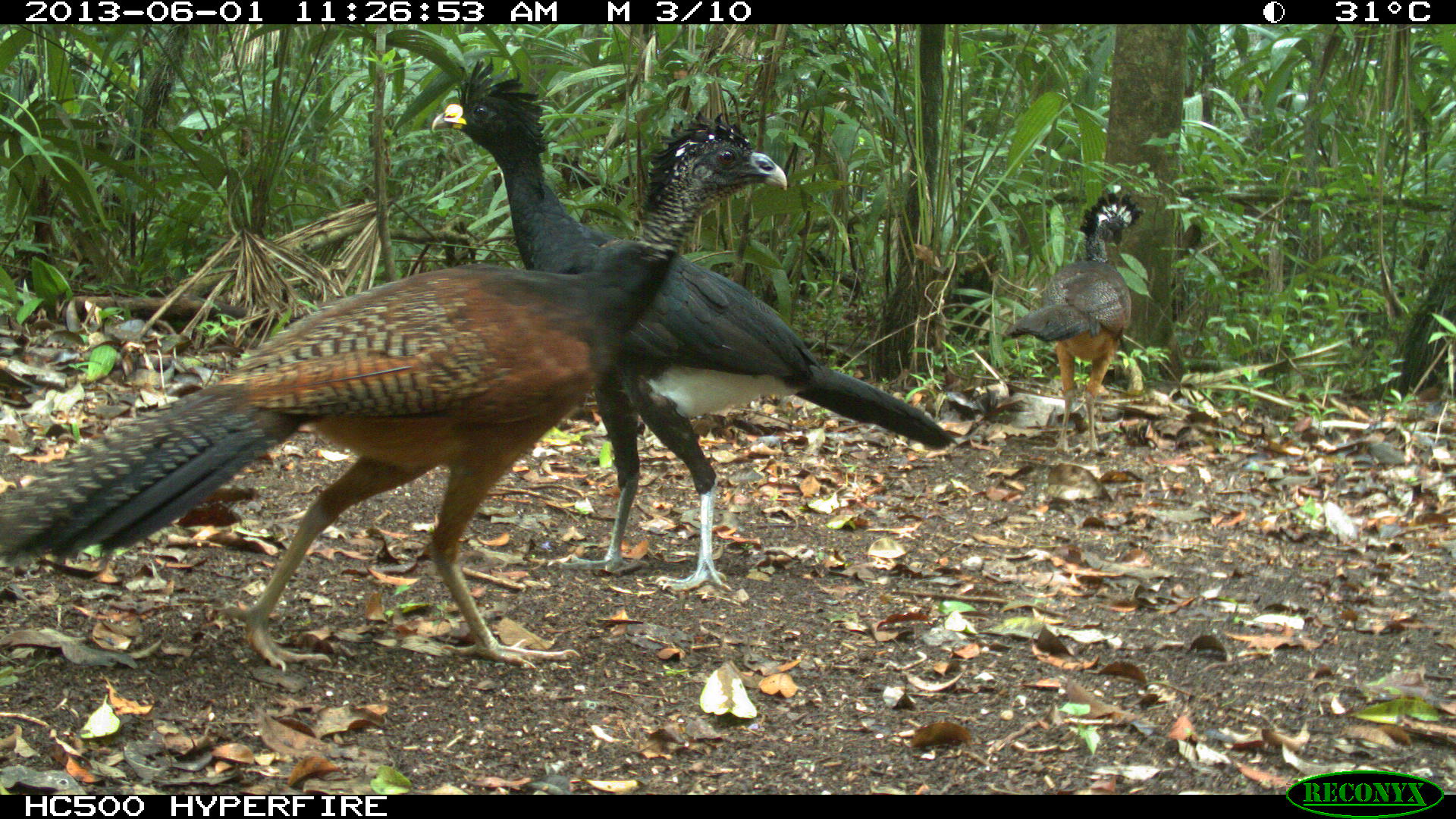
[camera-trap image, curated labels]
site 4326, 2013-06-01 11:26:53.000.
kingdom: Animalia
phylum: Chordata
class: Aves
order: Galliformes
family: Cracidae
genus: Crax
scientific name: Crax rubra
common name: great curassow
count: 3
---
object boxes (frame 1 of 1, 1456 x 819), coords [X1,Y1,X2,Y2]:
crax rubra: [0,106,789,673]; [425,51,960,594]; [1002,187,1146,456]